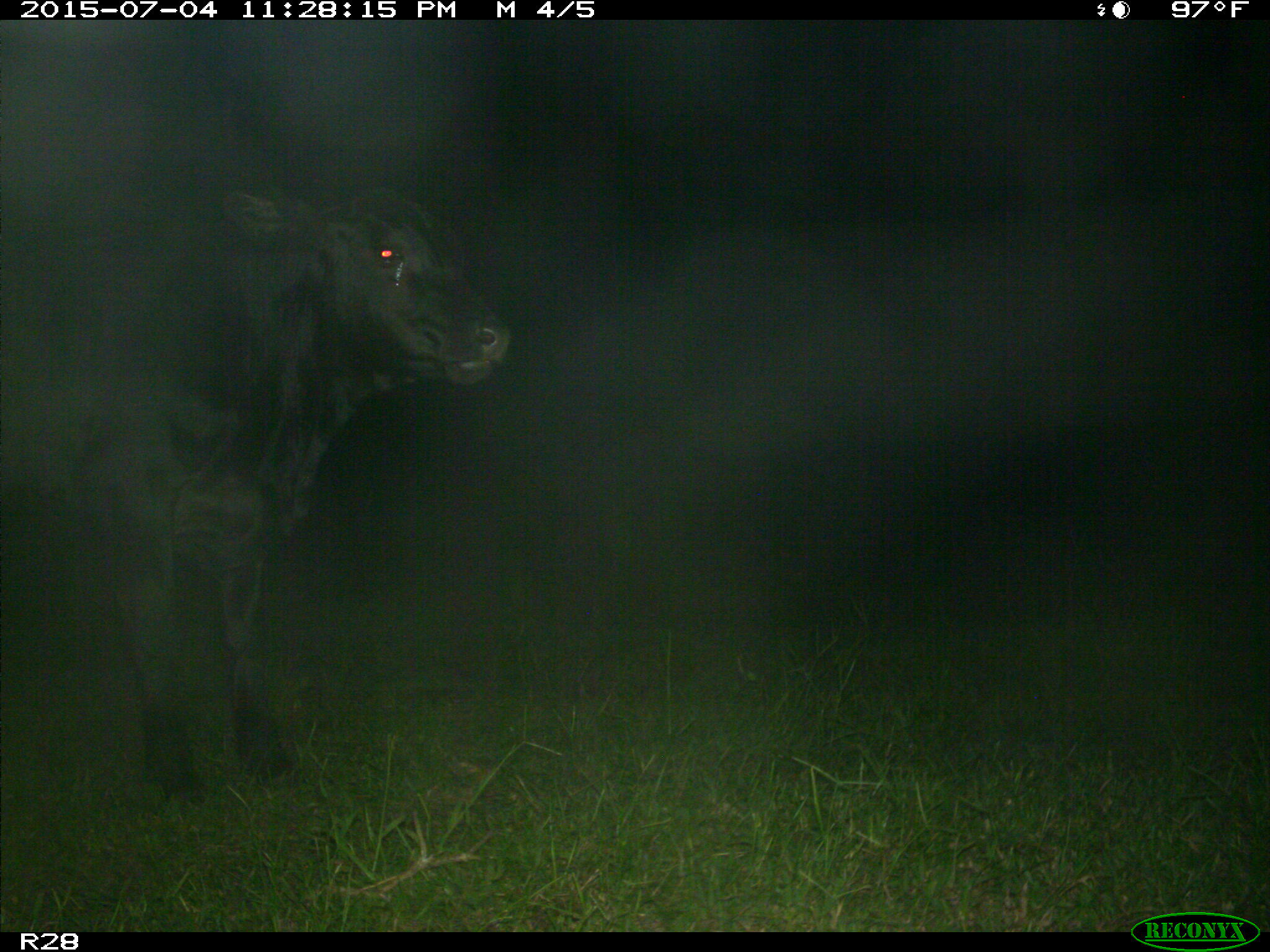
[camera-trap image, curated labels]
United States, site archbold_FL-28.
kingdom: Animalia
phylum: Chordata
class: Mammalia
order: Artiodactyla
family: Bovidae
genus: Bos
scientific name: Bos taurus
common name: domestic cow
Bos taurus (domestic cow).